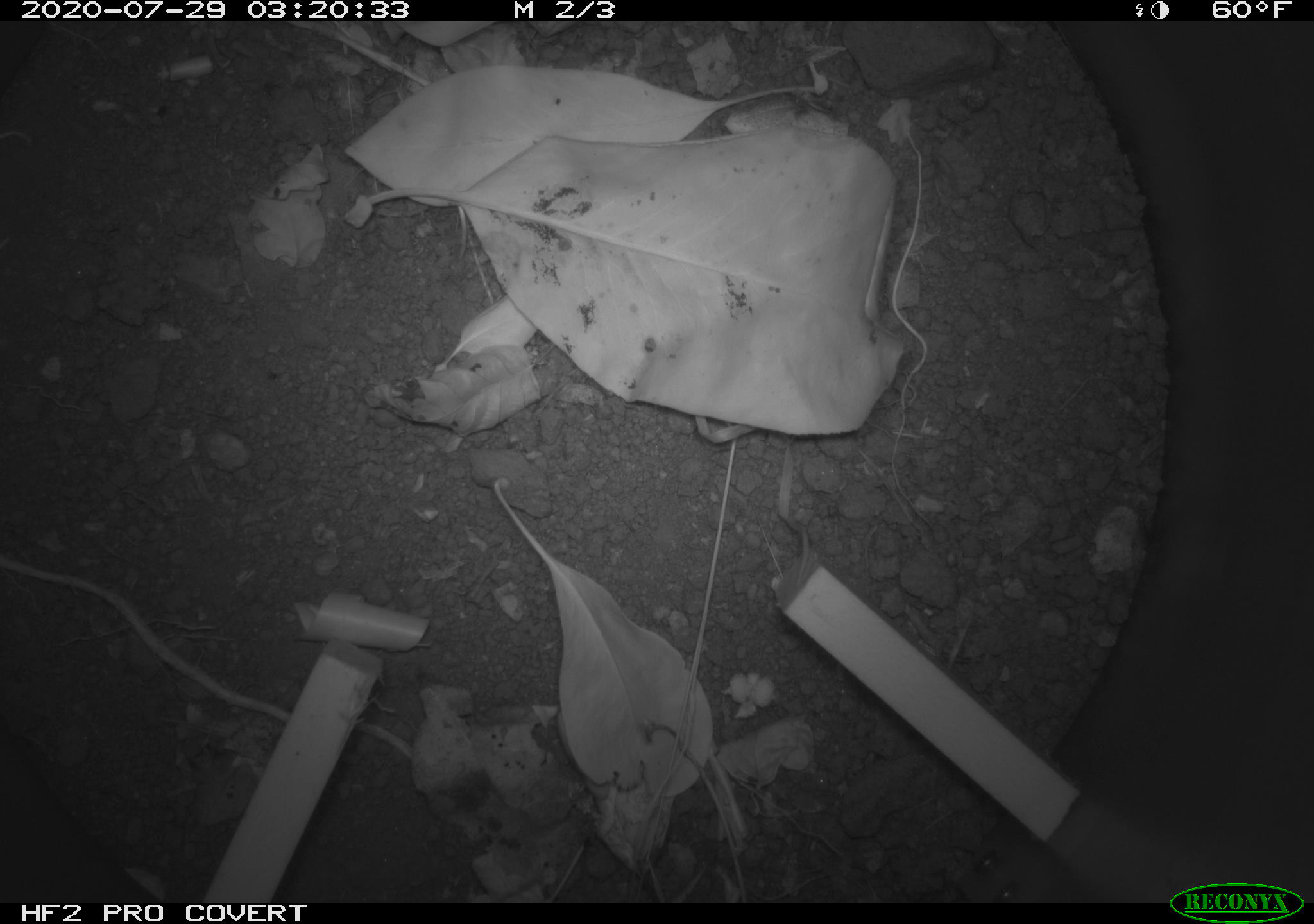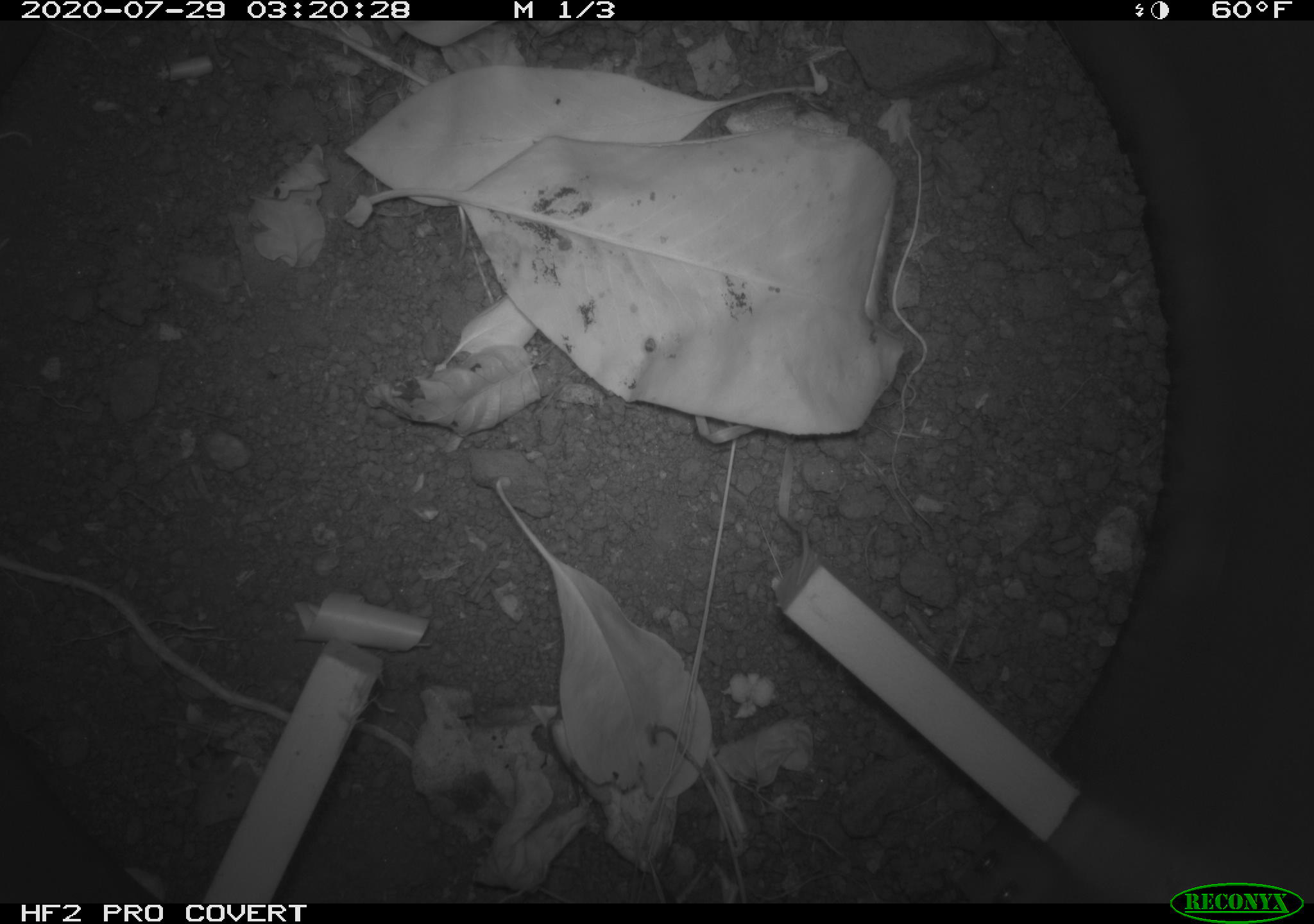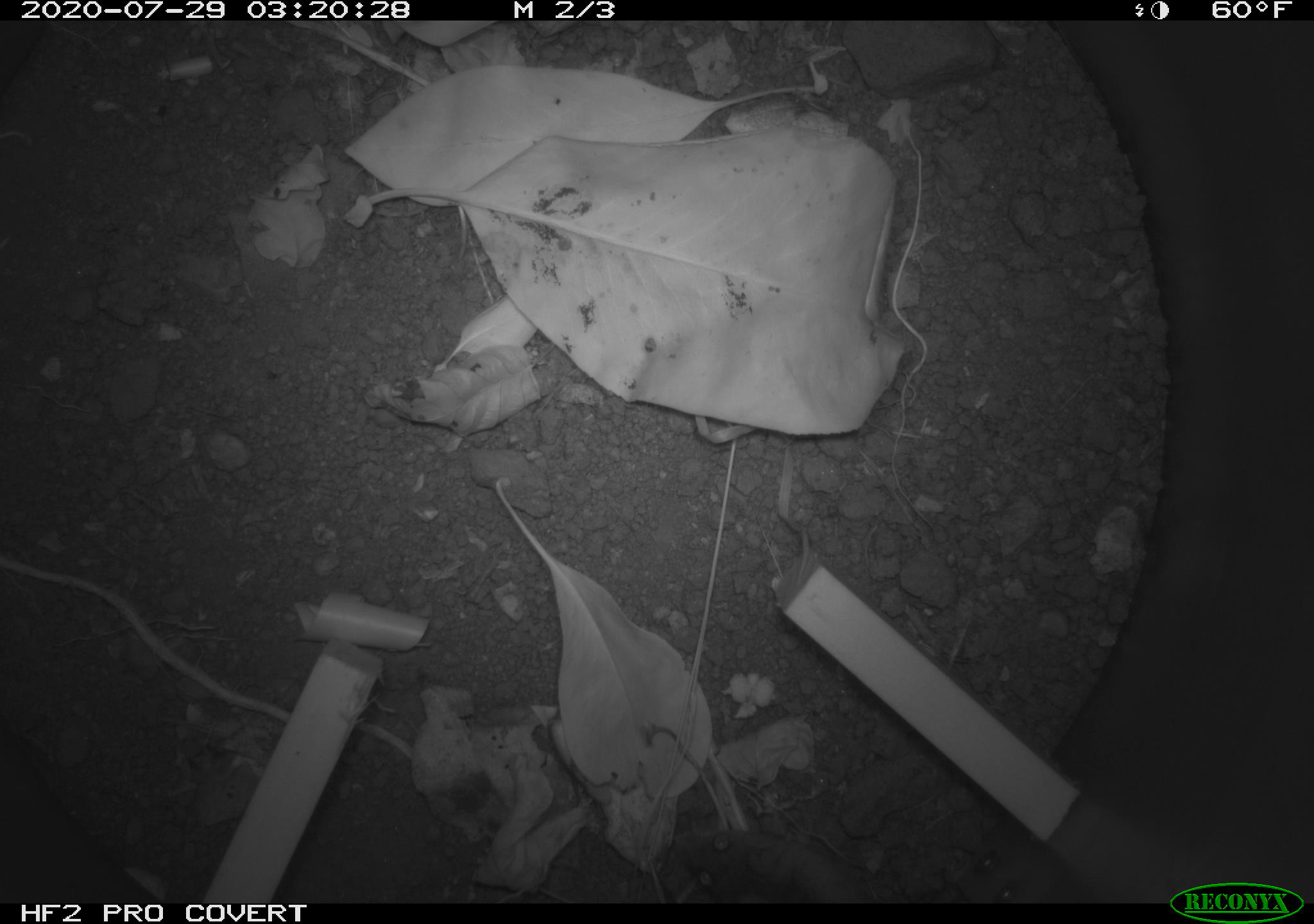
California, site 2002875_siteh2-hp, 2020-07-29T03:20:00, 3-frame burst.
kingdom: Animalia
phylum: Chordata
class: Mammalia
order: Rodentia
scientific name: Rodentia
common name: rodent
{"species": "rodent (Rodentia)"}